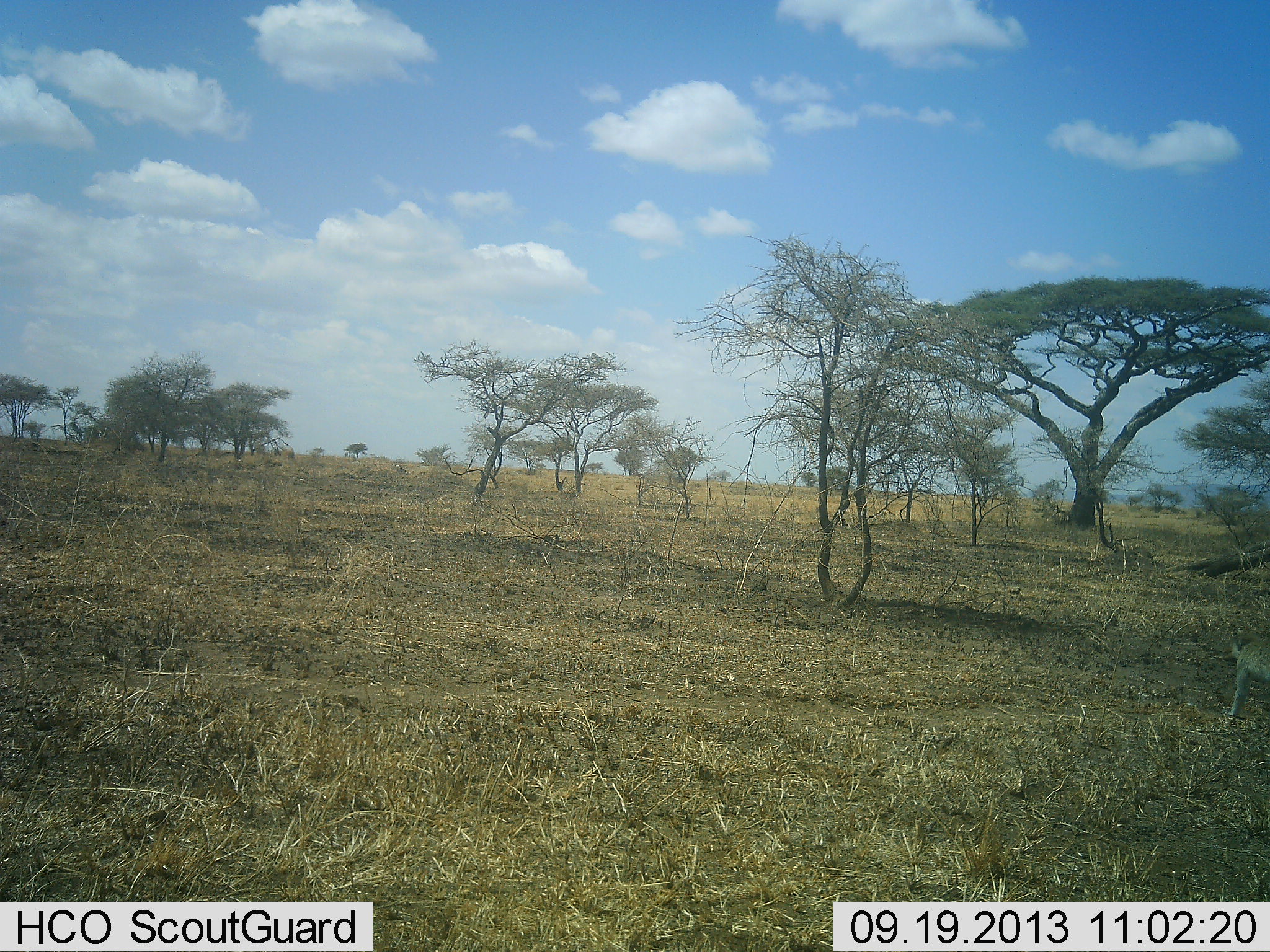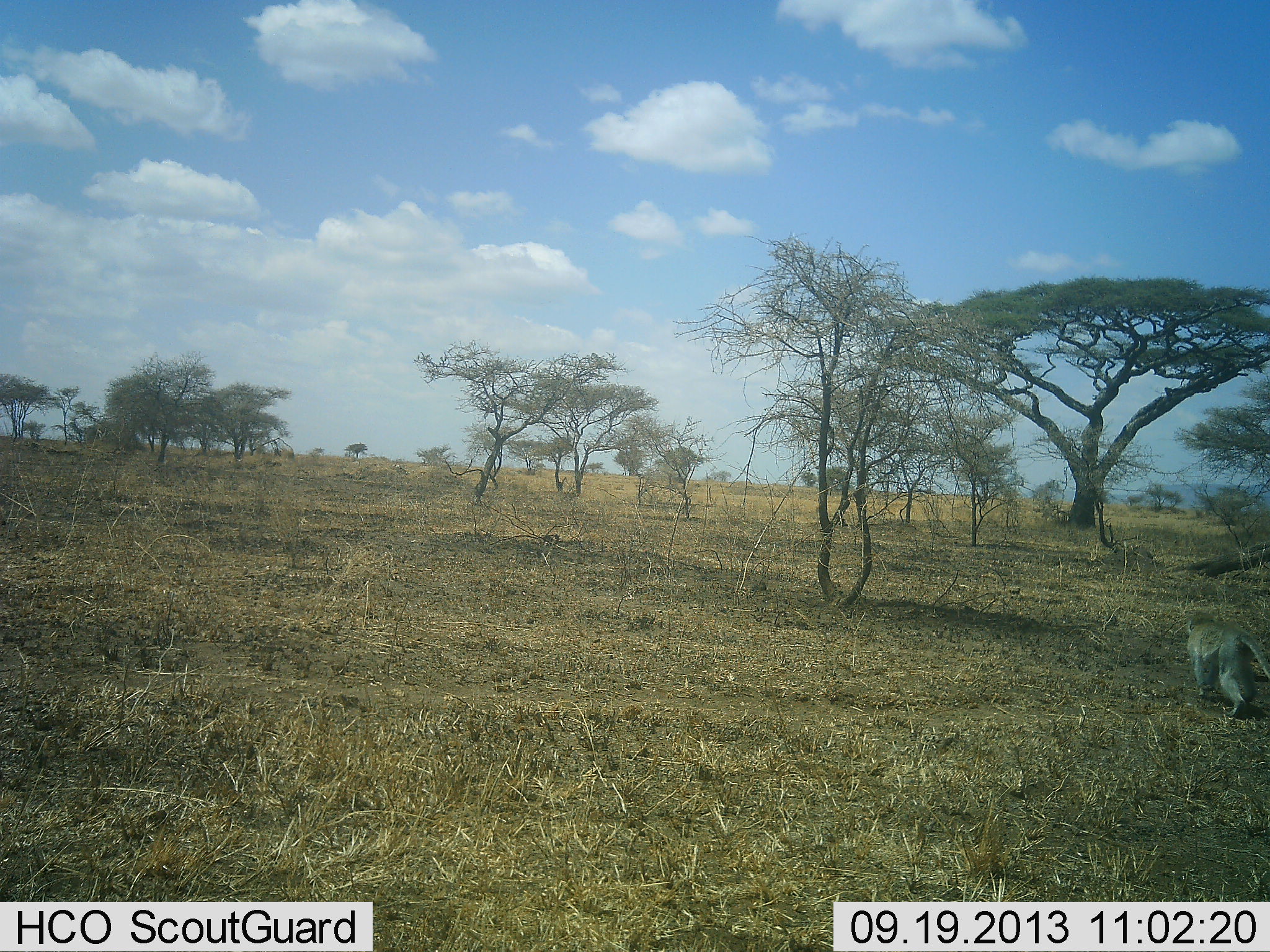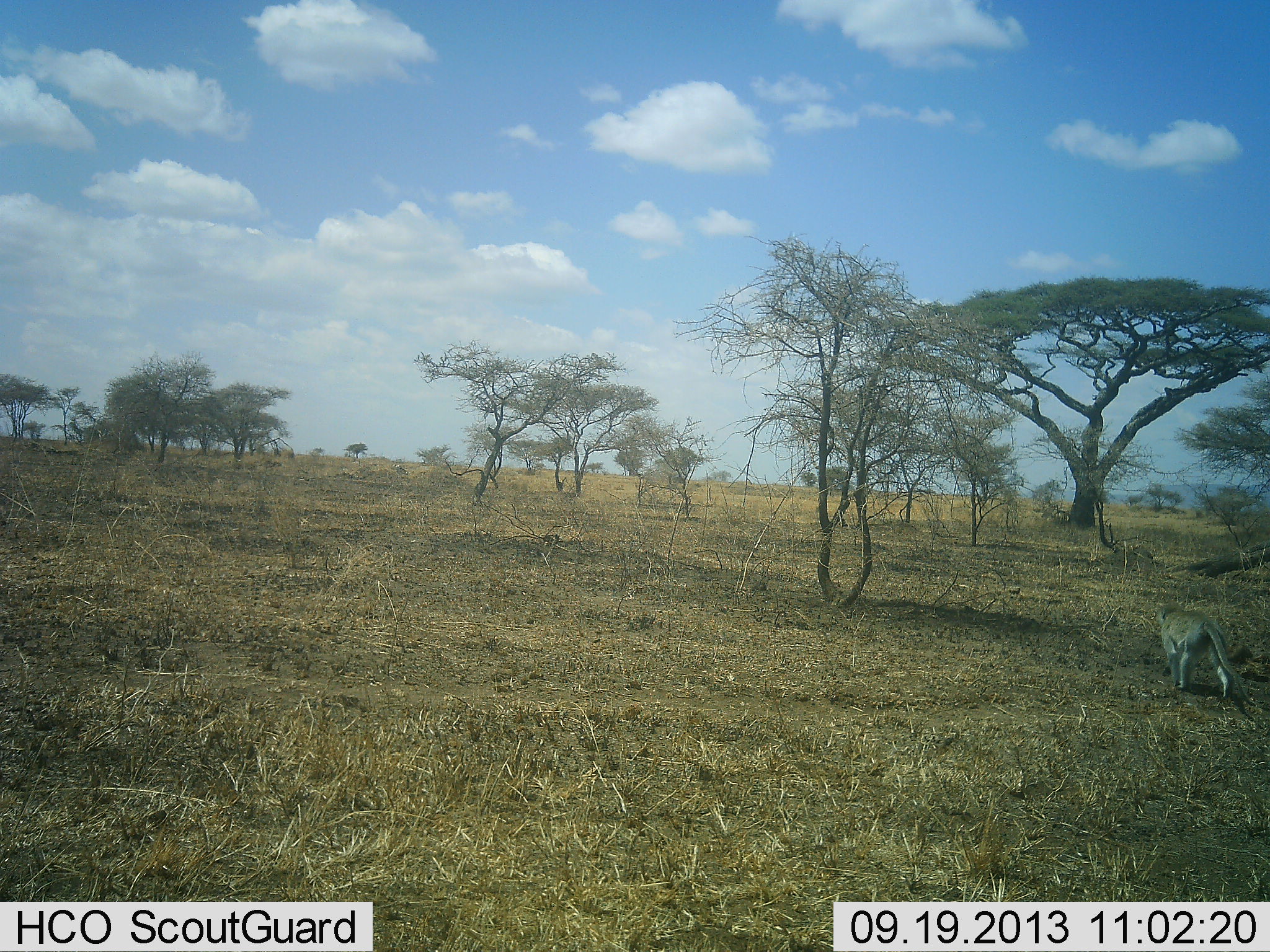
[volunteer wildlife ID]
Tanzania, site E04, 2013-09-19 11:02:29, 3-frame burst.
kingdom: Animalia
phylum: Chordata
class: Mammalia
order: Primates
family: Cercopithecidae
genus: Chlorocebus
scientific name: Chlorocebus pygerythrus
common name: vervet monkey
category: monkeyvervet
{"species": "monkeyvervet (vervet monkey) (Chlorocebus pygerythrus)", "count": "1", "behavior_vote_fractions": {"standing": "0%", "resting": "0%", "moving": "100%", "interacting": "0%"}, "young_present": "0%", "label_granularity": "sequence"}